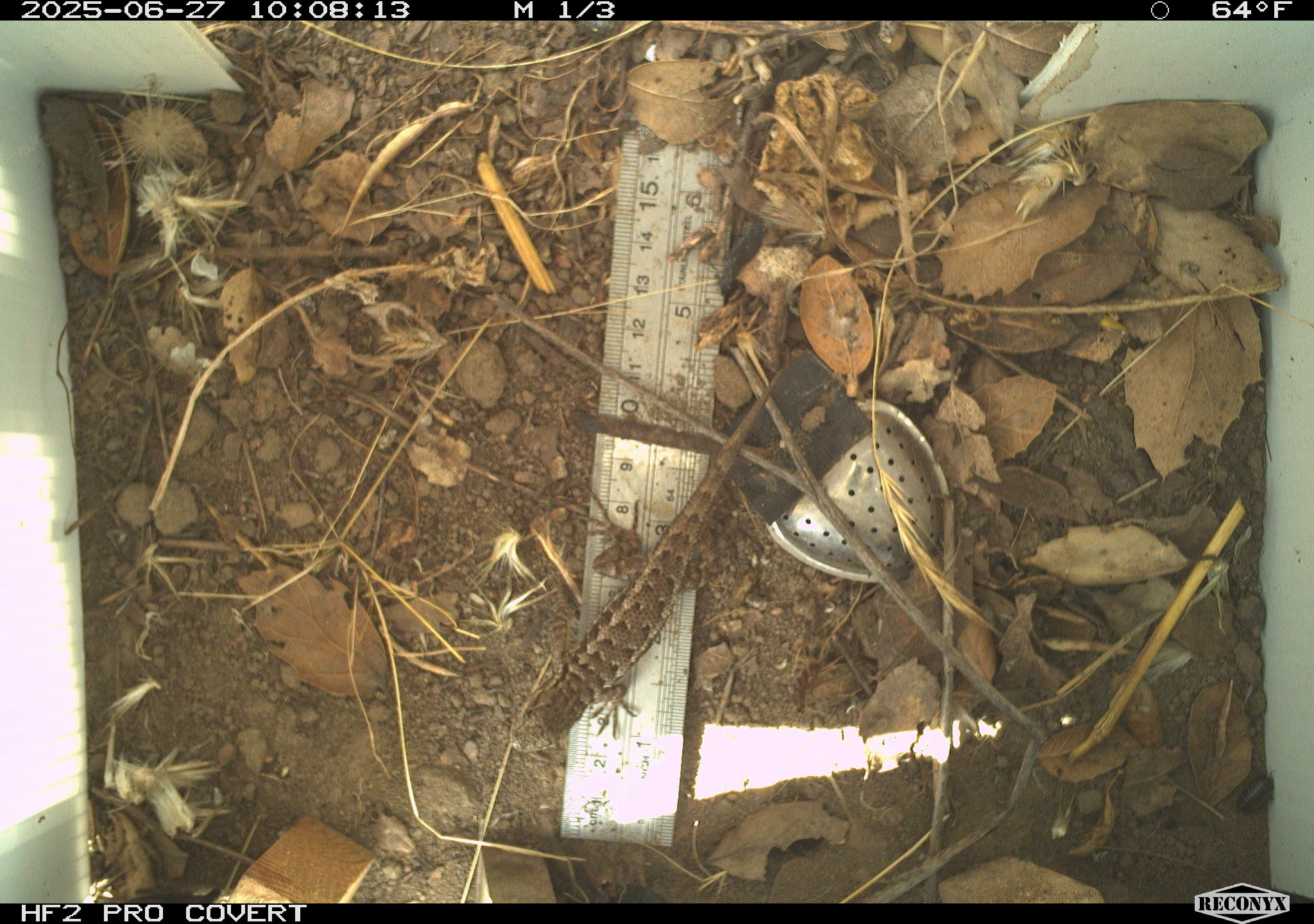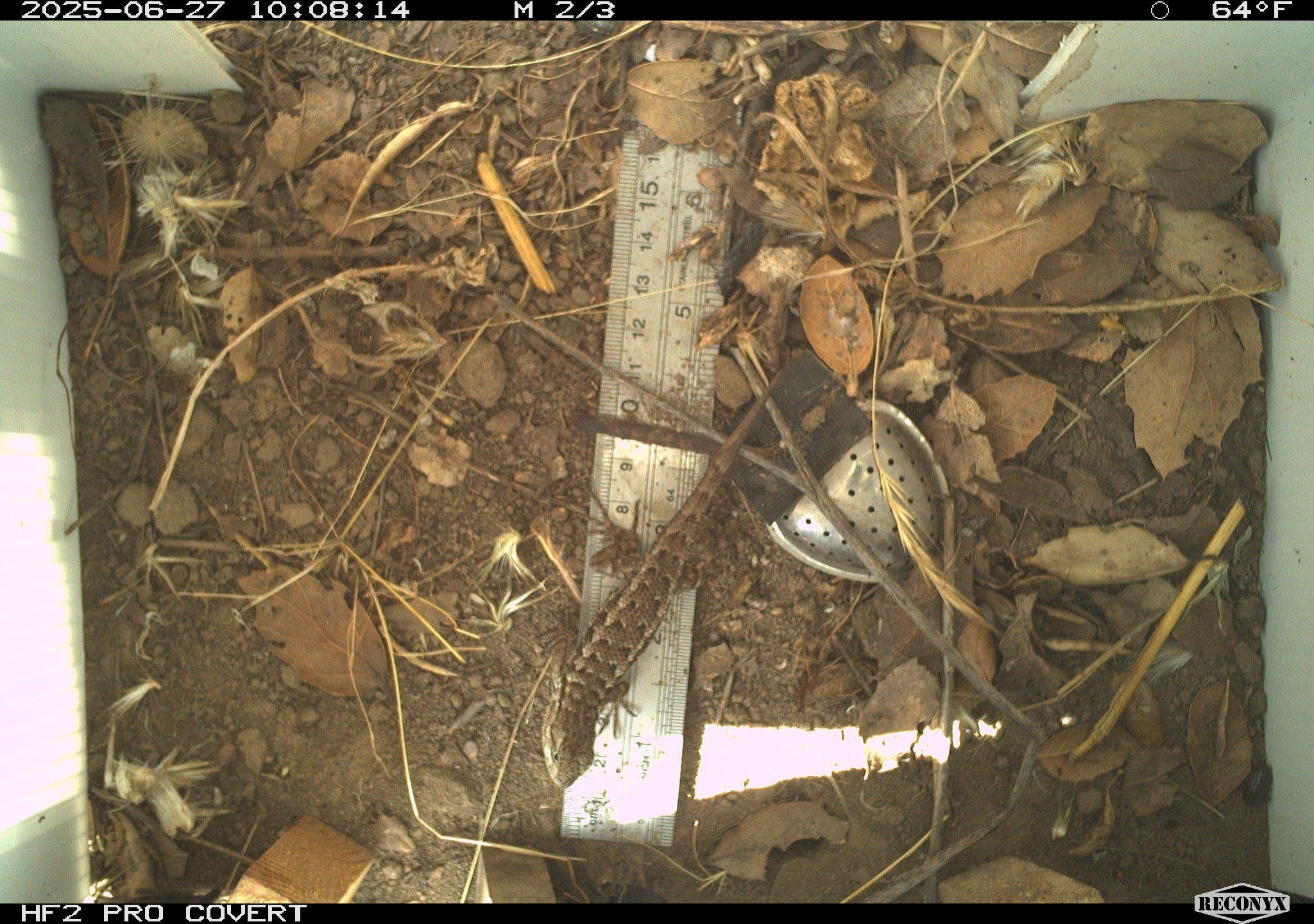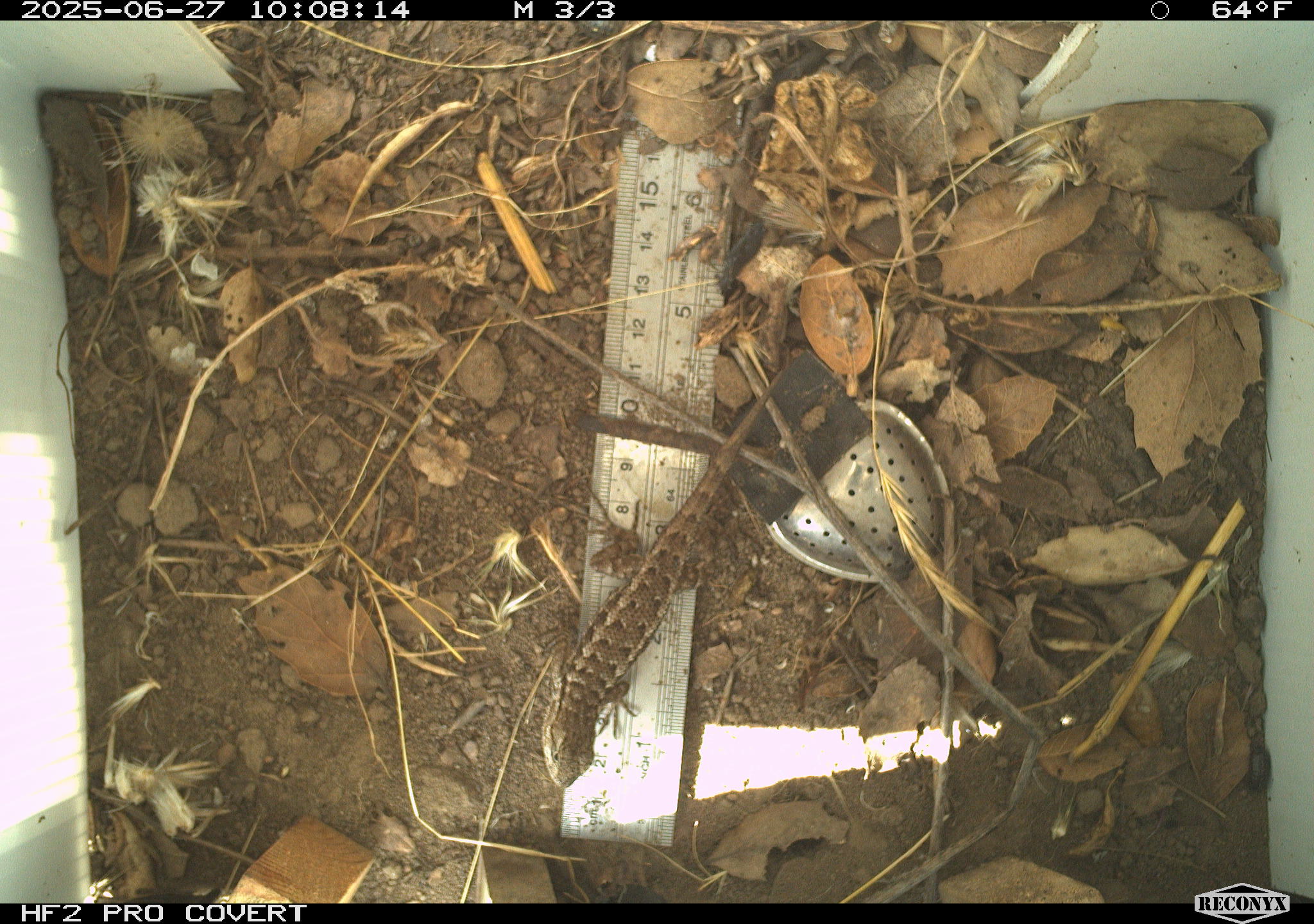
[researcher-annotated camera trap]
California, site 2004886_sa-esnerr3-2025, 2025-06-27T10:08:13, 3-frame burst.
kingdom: Animalia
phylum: Chordata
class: Reptilia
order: Squamata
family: Phrynosomatidae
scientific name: Phrynosomatidae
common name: north american spiny lizards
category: sceloporus/uta species